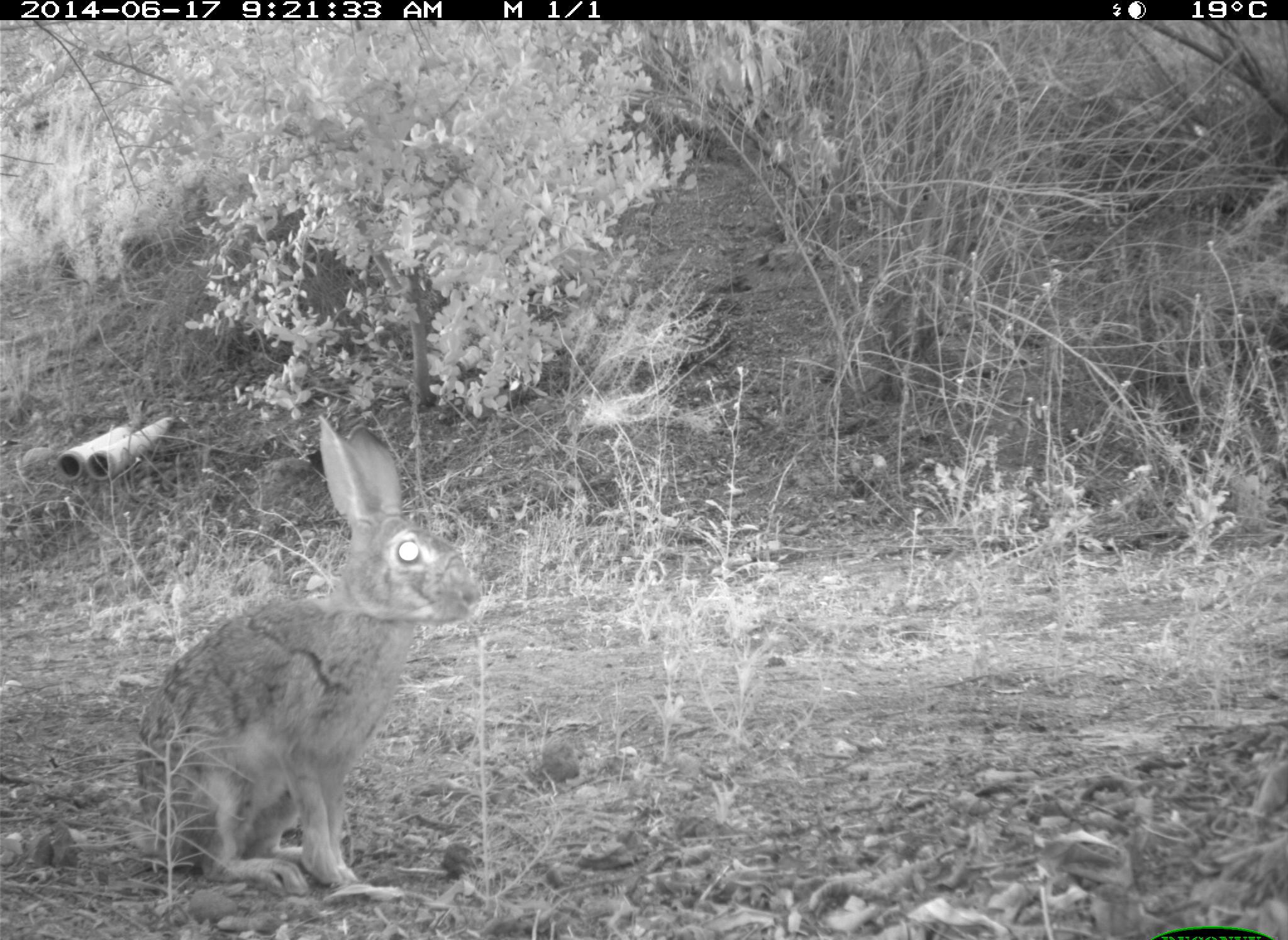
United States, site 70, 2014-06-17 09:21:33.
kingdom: Animalia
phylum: Chordata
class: Mammalia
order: Lagomorpha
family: Leporidae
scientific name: Leporidae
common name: rabbits and hares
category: rabbit